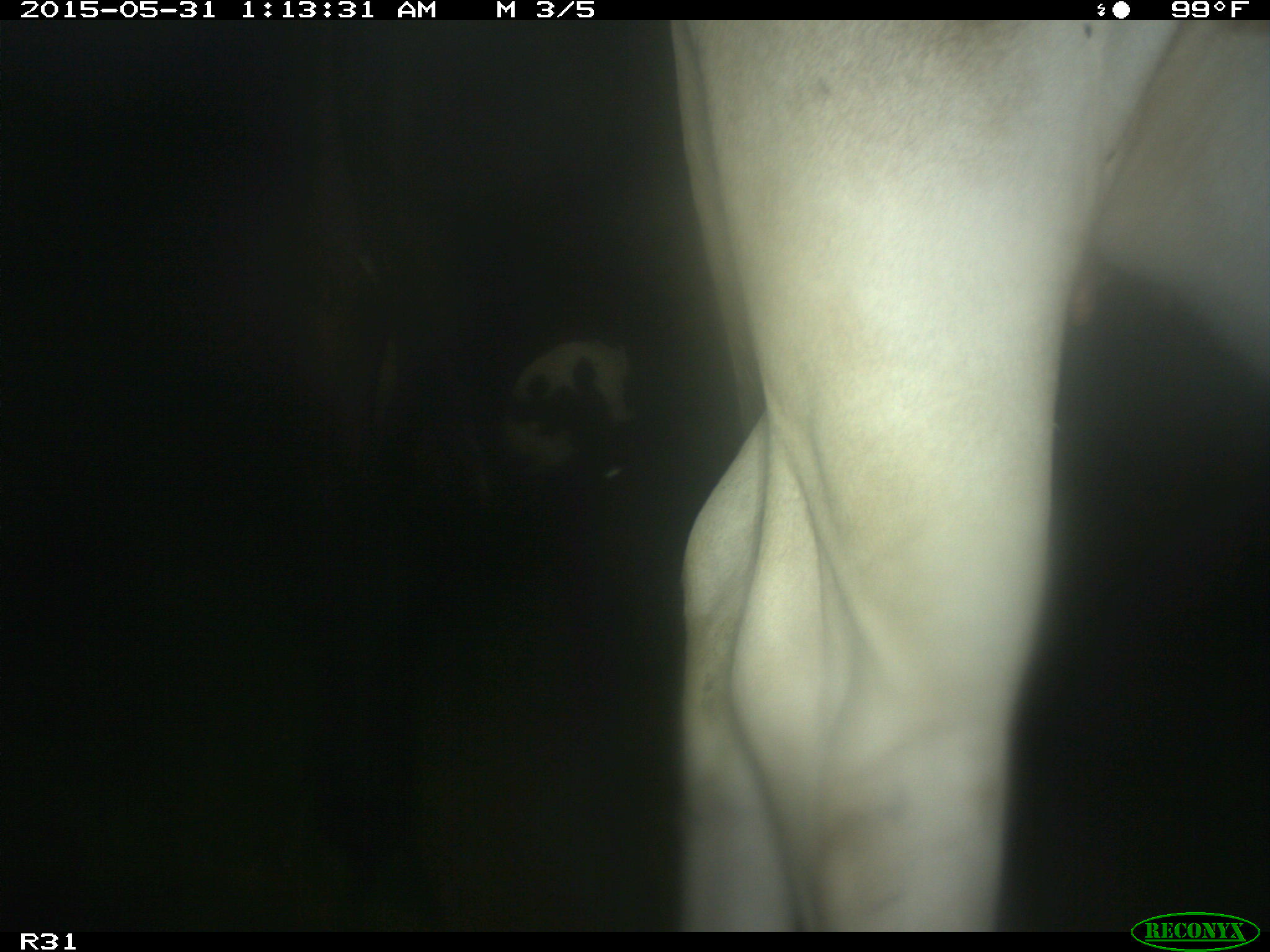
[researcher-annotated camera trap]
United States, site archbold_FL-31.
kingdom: Animalia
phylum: Chordata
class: Mammalia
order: Artiodactyla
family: Bovidae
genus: Bos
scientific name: Bos taurus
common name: domestic cow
Bos taurus (domestic cow).